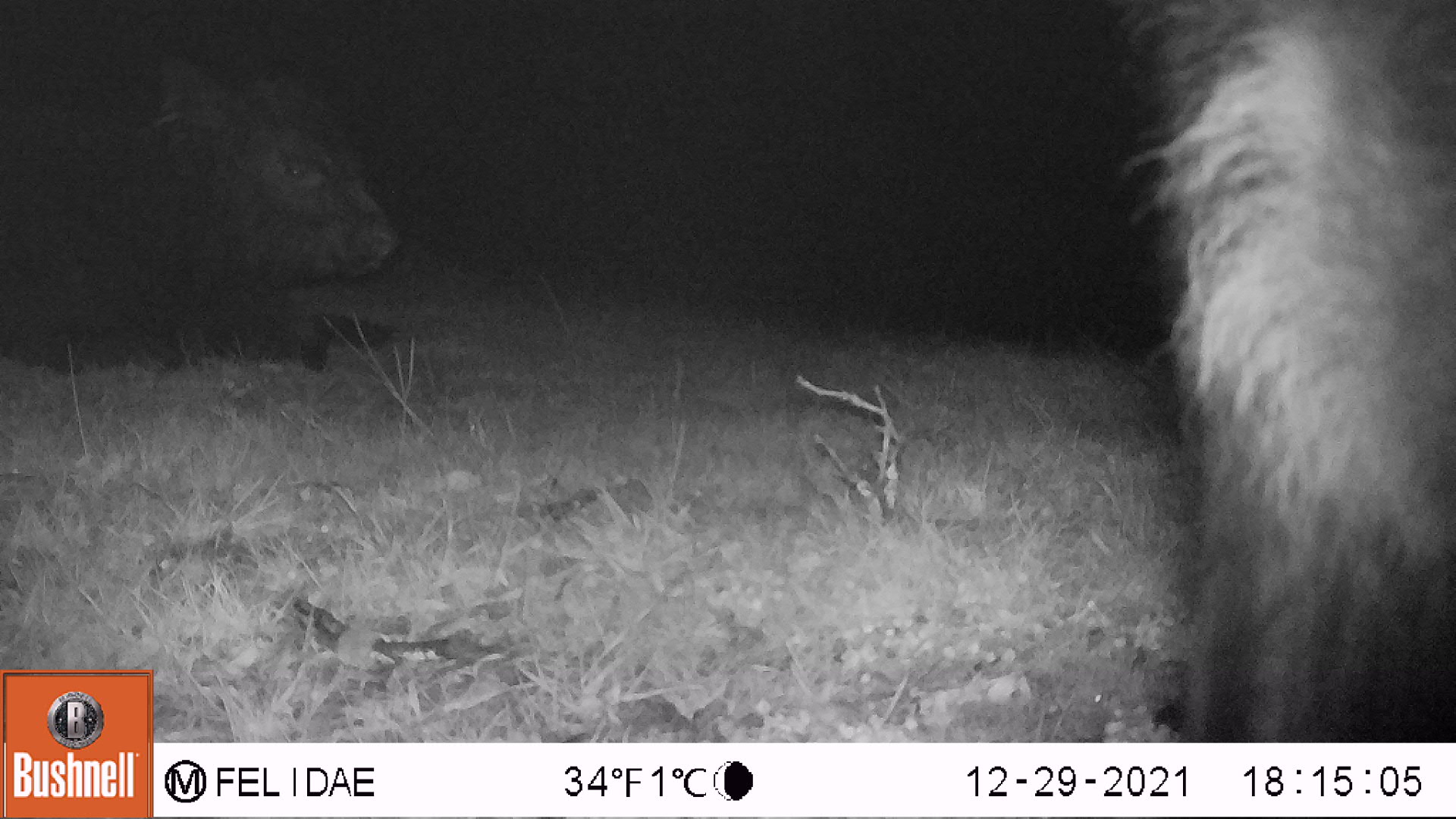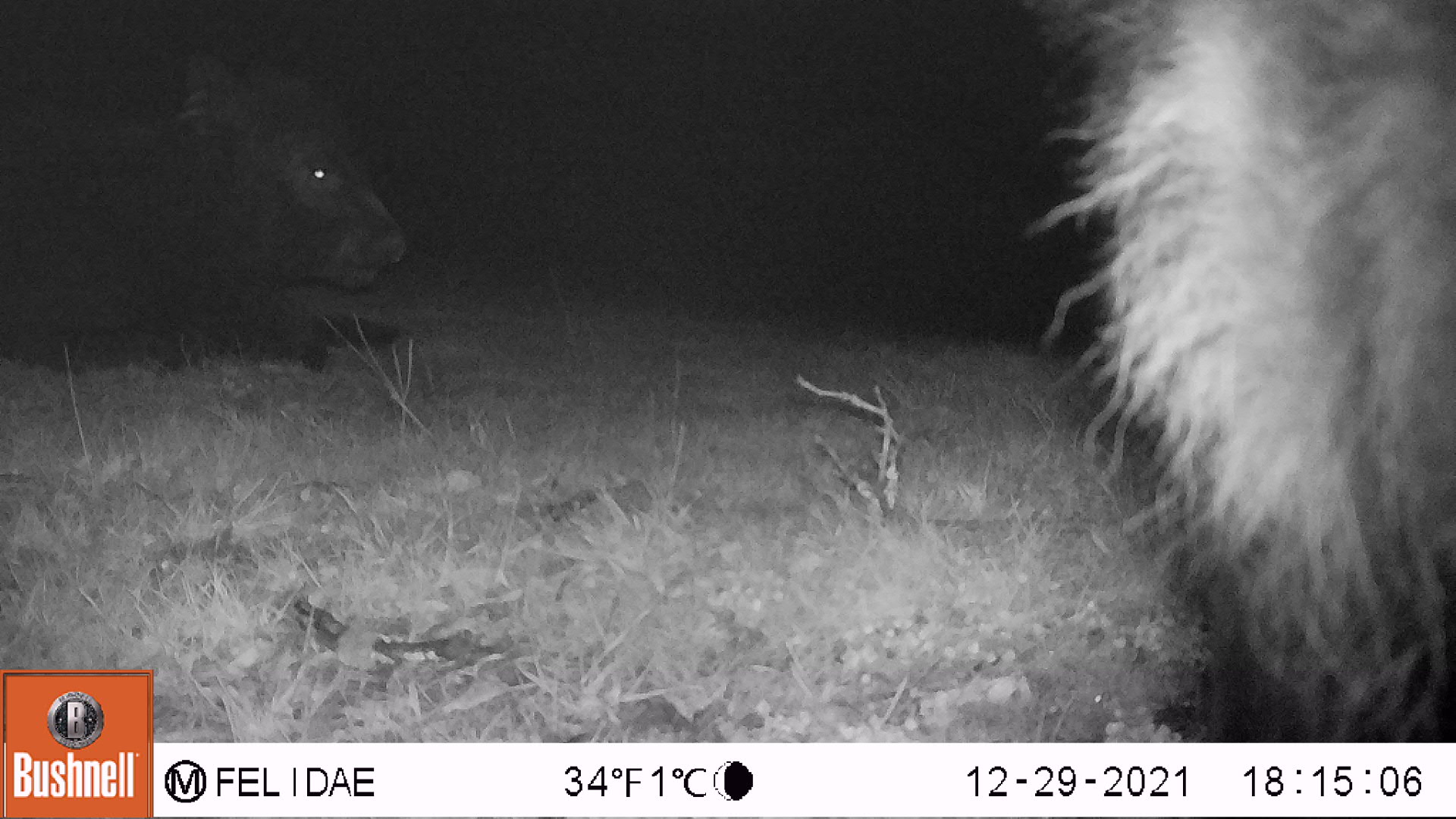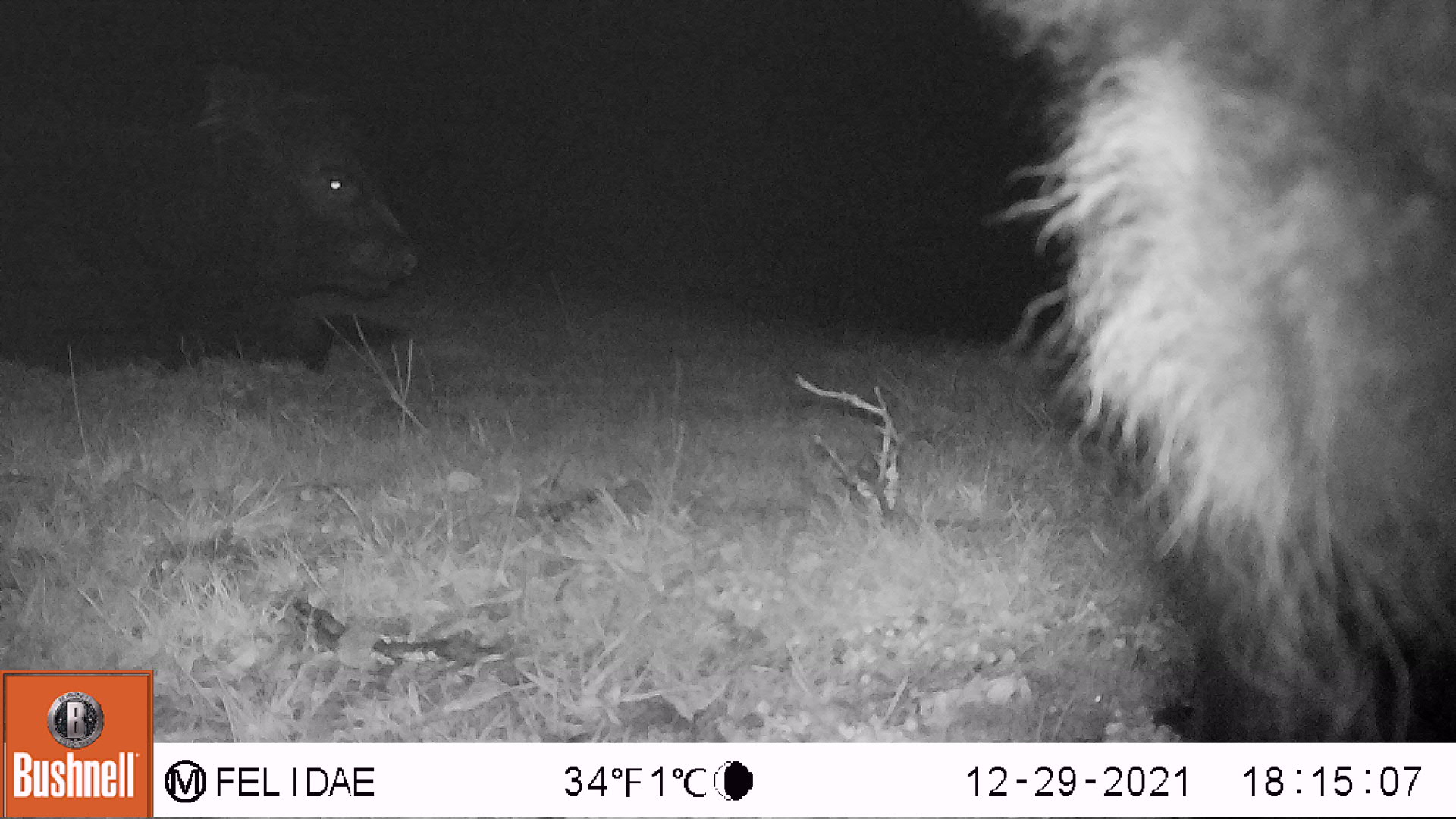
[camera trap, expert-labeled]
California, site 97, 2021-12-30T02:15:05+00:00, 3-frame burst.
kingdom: Animalia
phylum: Chordata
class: Mammalia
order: Artiodactyla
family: Bovidae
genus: Bos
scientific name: Bos taurus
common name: domestic cattle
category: cattle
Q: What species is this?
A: Cattle (domestic cattle) (Bos taurus).